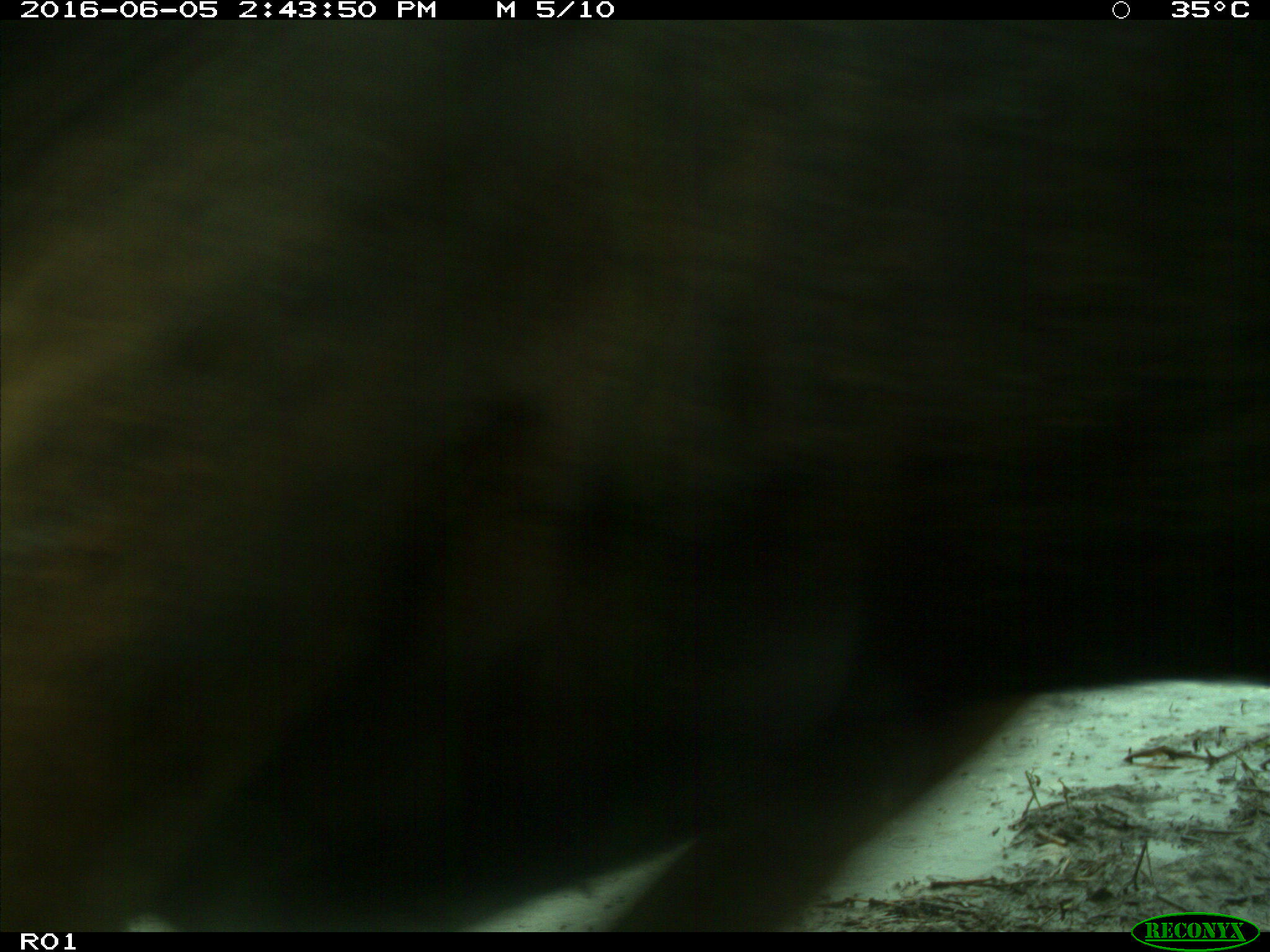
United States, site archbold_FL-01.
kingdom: Animalia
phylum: Chordata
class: Mammalia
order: Artiodactyla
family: Bovidae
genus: Bos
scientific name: Bos taurus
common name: domestic cow